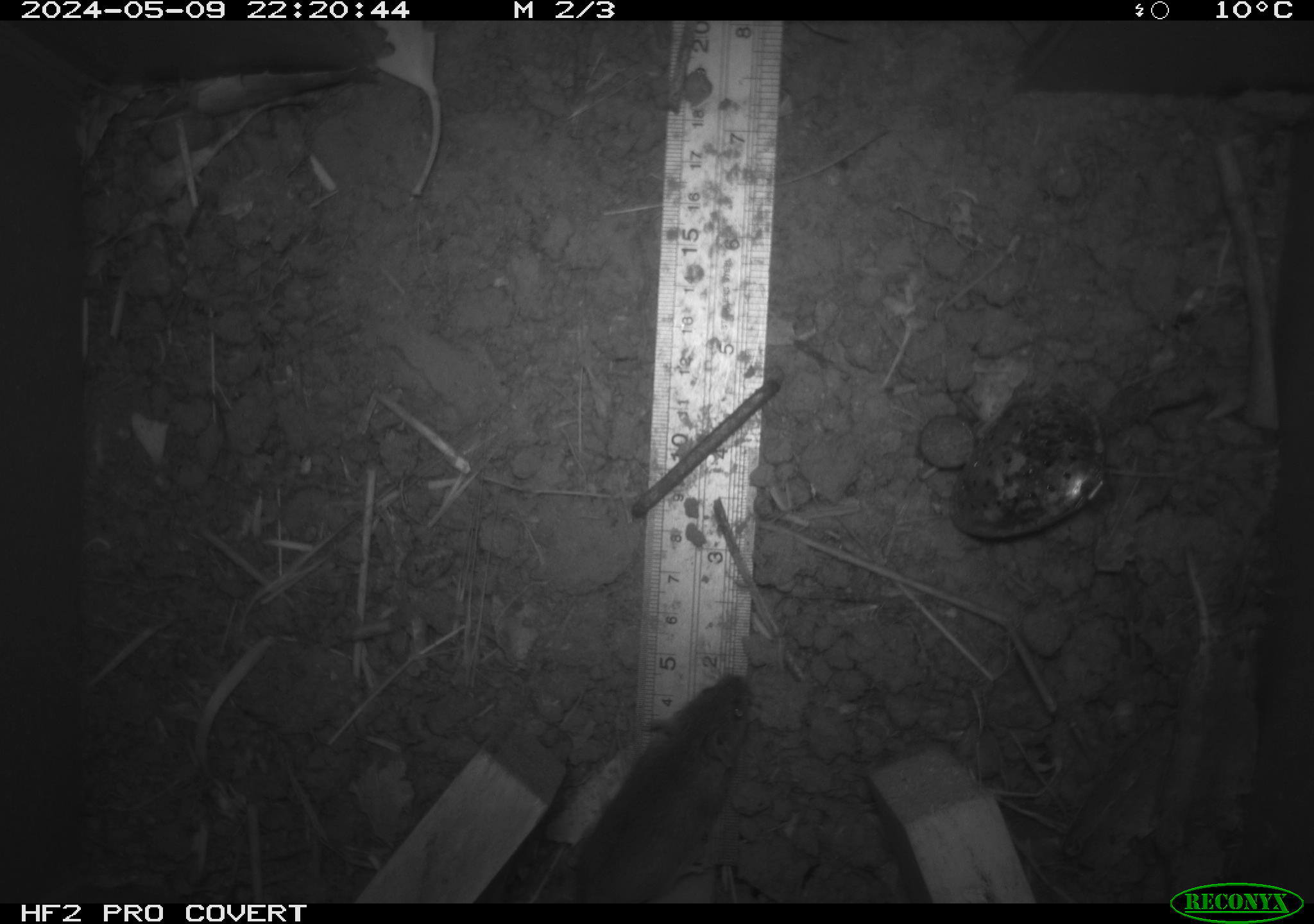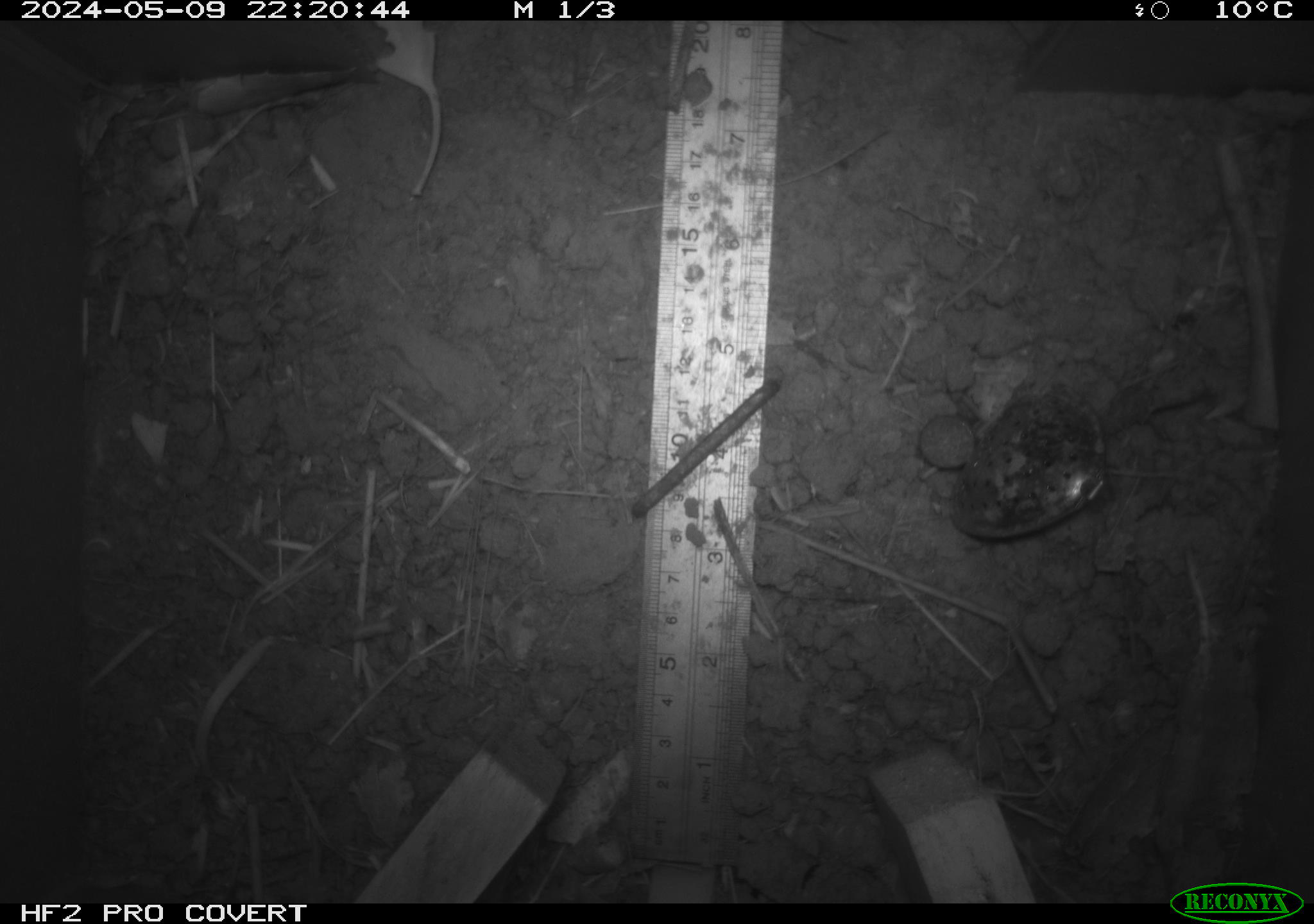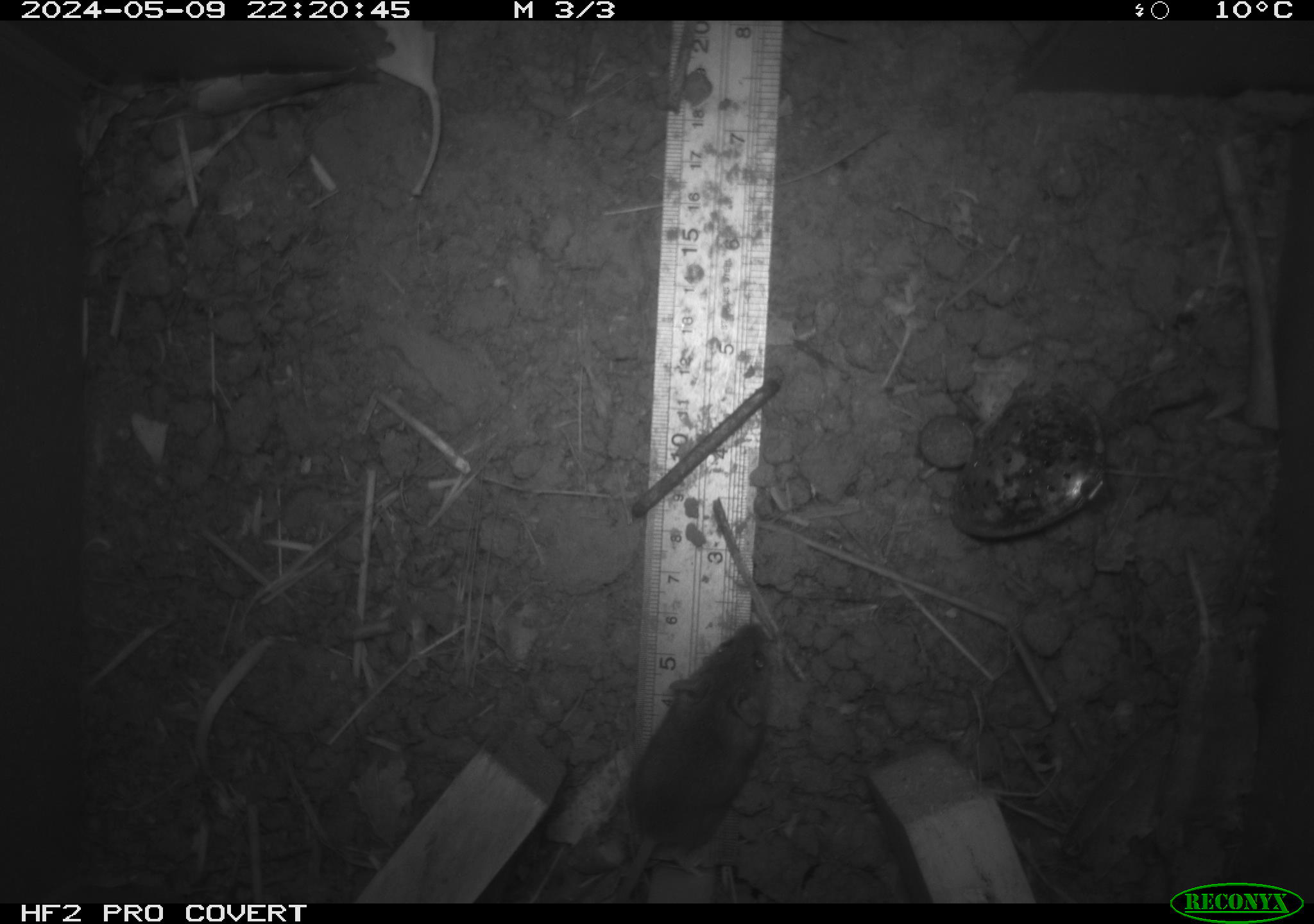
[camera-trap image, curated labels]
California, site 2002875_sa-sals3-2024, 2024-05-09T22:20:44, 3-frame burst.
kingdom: Animalia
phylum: Chordata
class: Mammalia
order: Rodentia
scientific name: Rodentia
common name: mouse species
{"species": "mouse species (Rodentia)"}